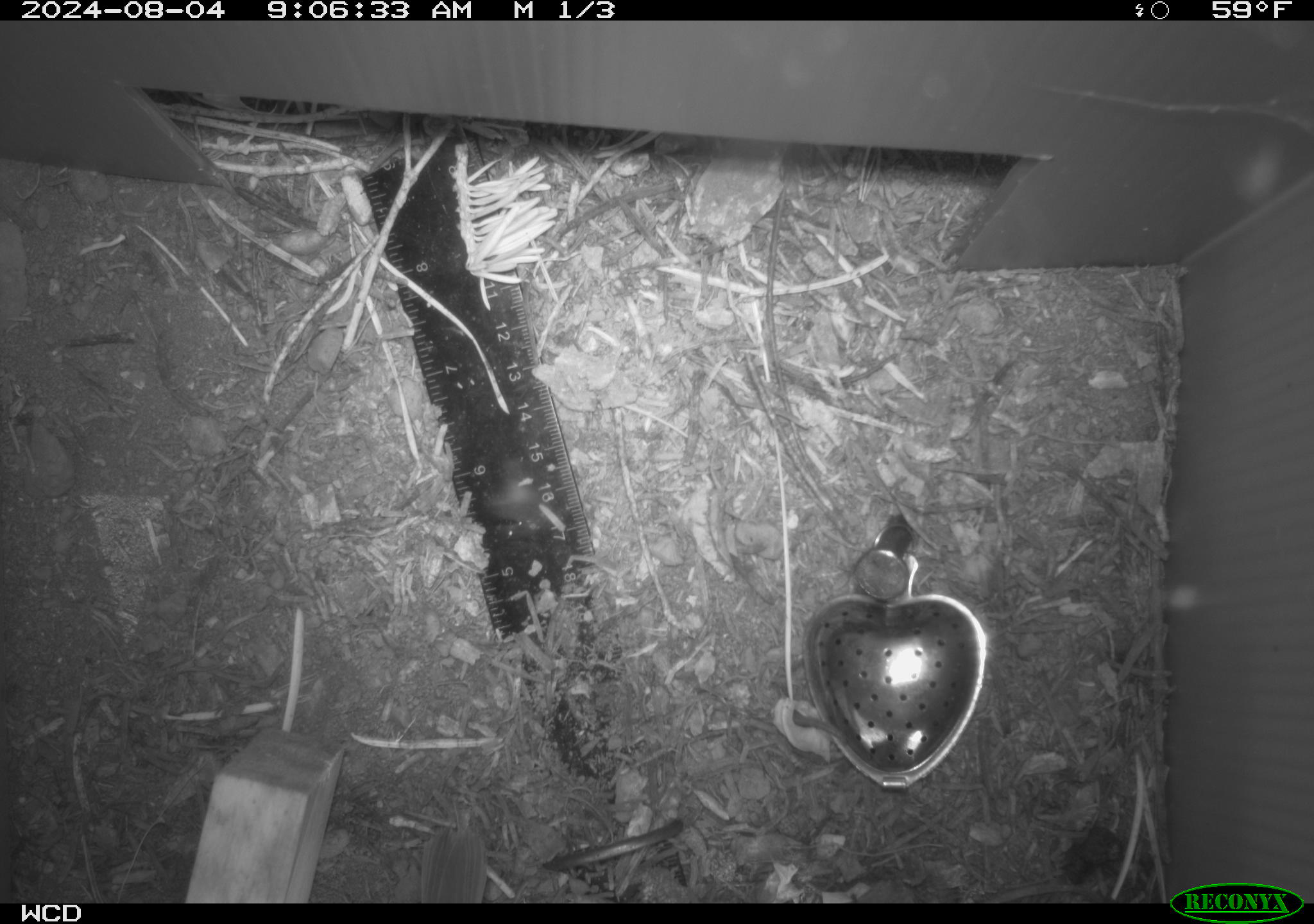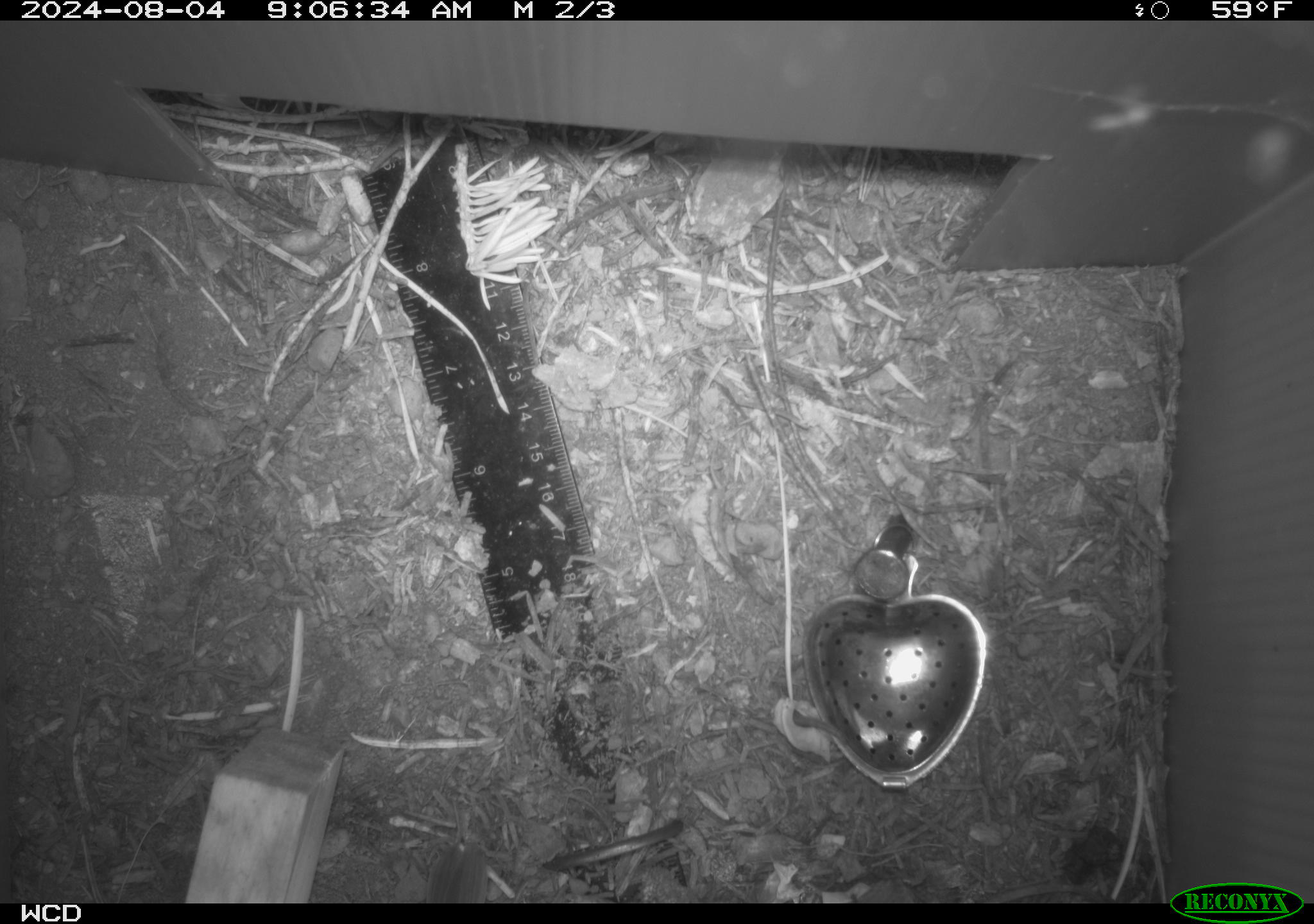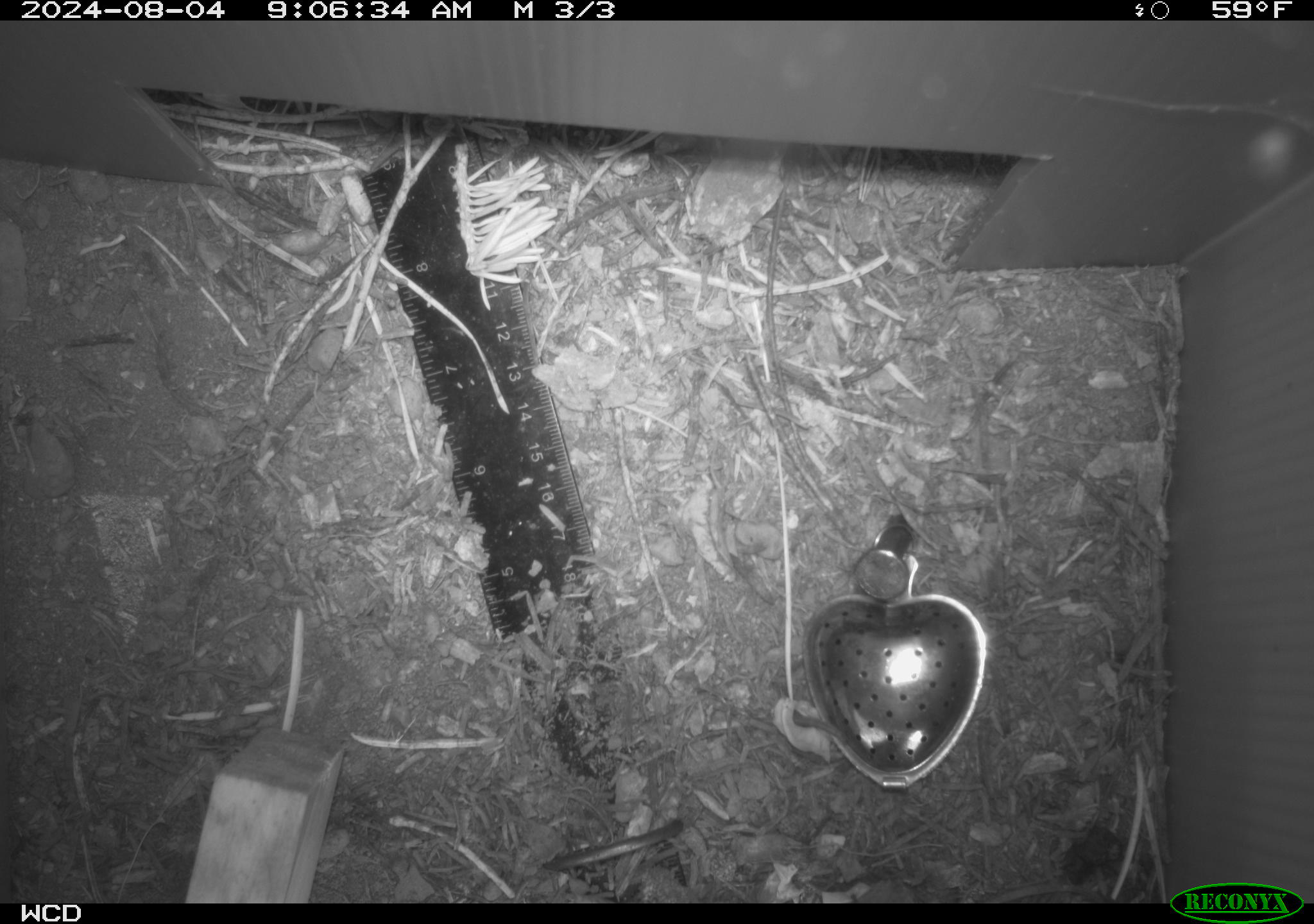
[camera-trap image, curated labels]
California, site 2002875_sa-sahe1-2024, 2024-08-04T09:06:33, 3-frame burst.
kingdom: Animalia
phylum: Chordata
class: Aves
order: Passeriformes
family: Parulidae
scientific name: Parulidae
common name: american warblers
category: parulidae family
Parulidae family (american warblers) (Parulidae).